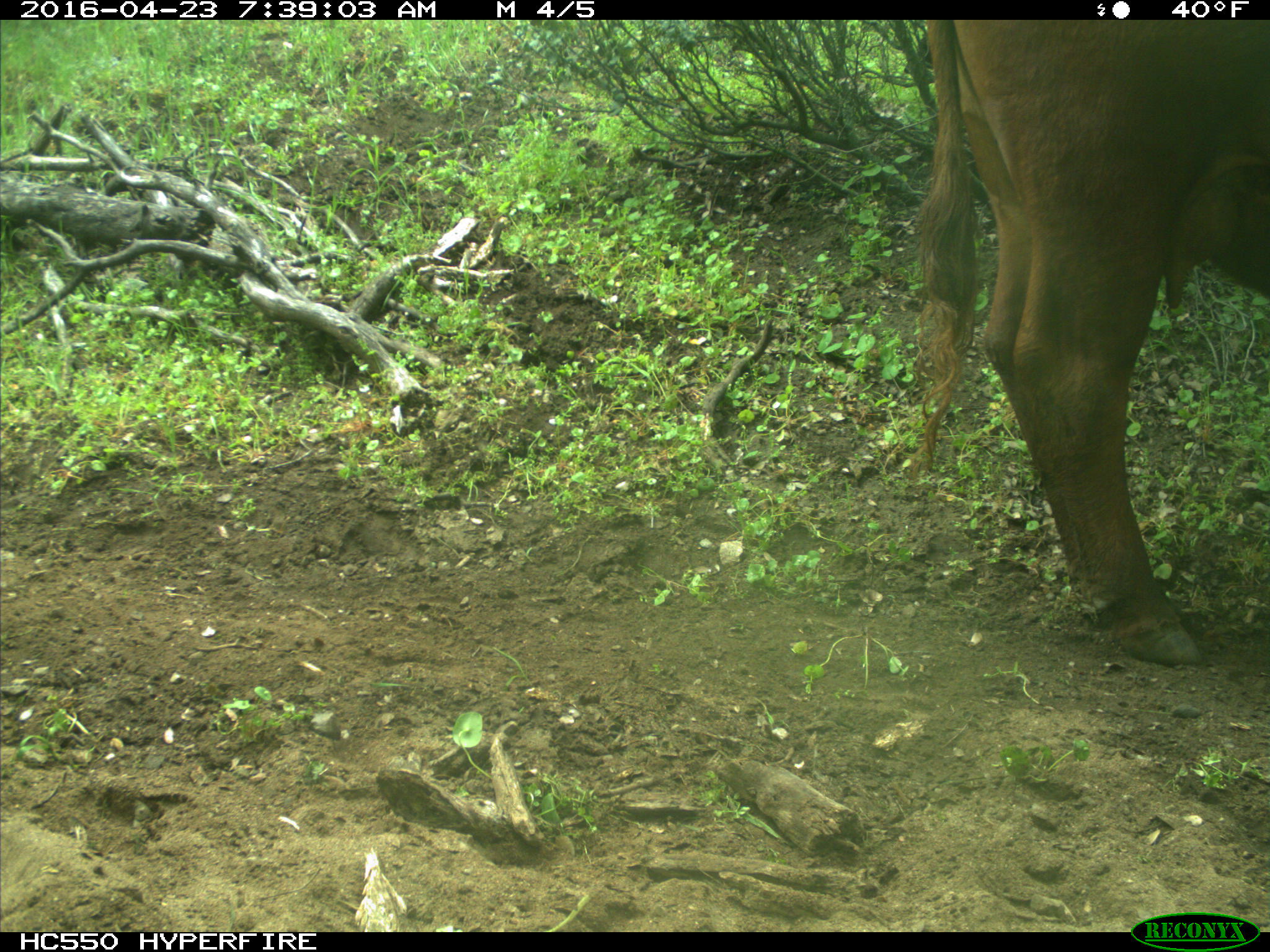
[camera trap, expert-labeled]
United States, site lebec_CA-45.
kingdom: Animalia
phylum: Chordata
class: Mammalia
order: Artiodactyla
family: Bovidae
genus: Bos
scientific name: Bos taurus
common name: domestic cow